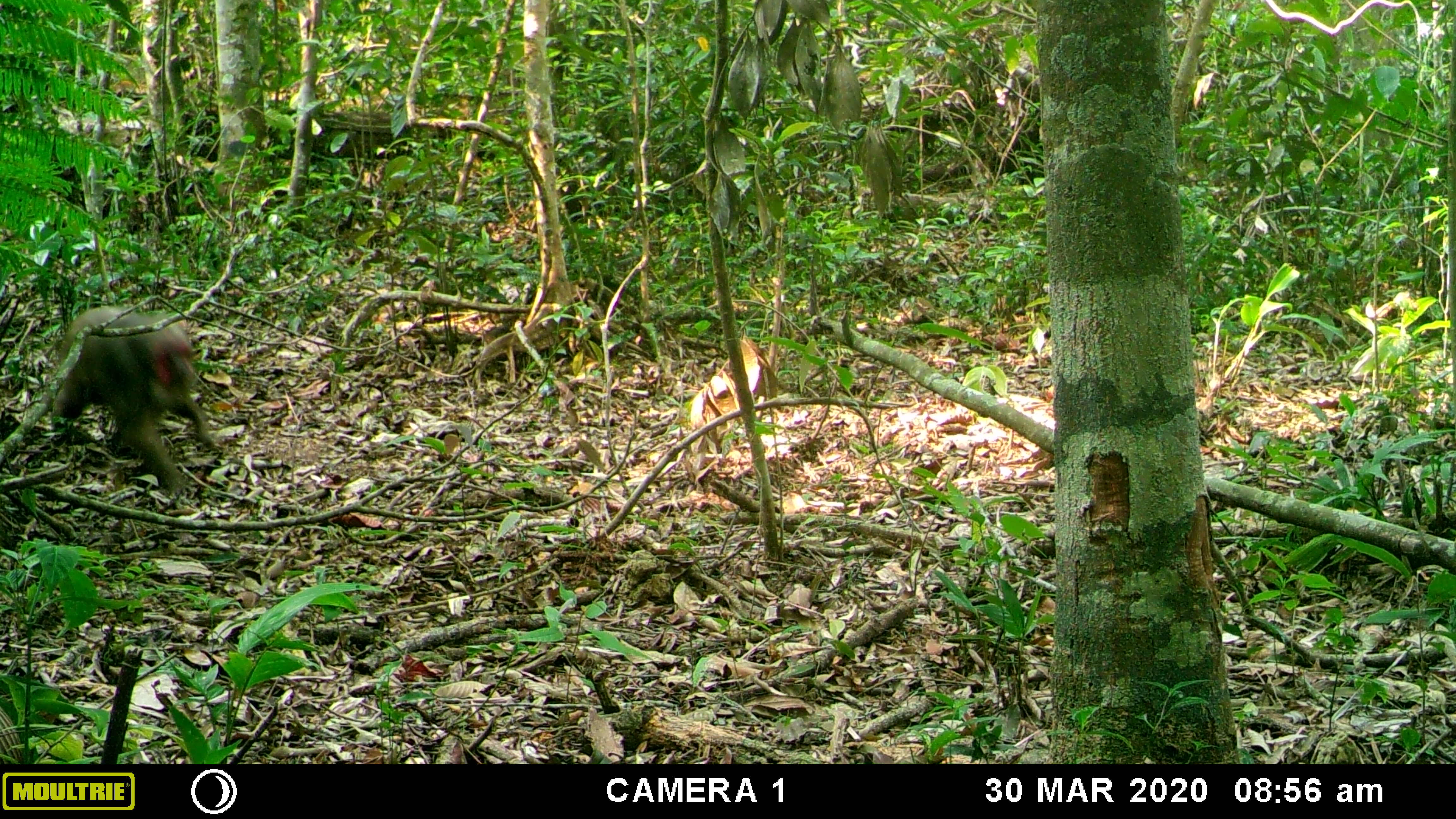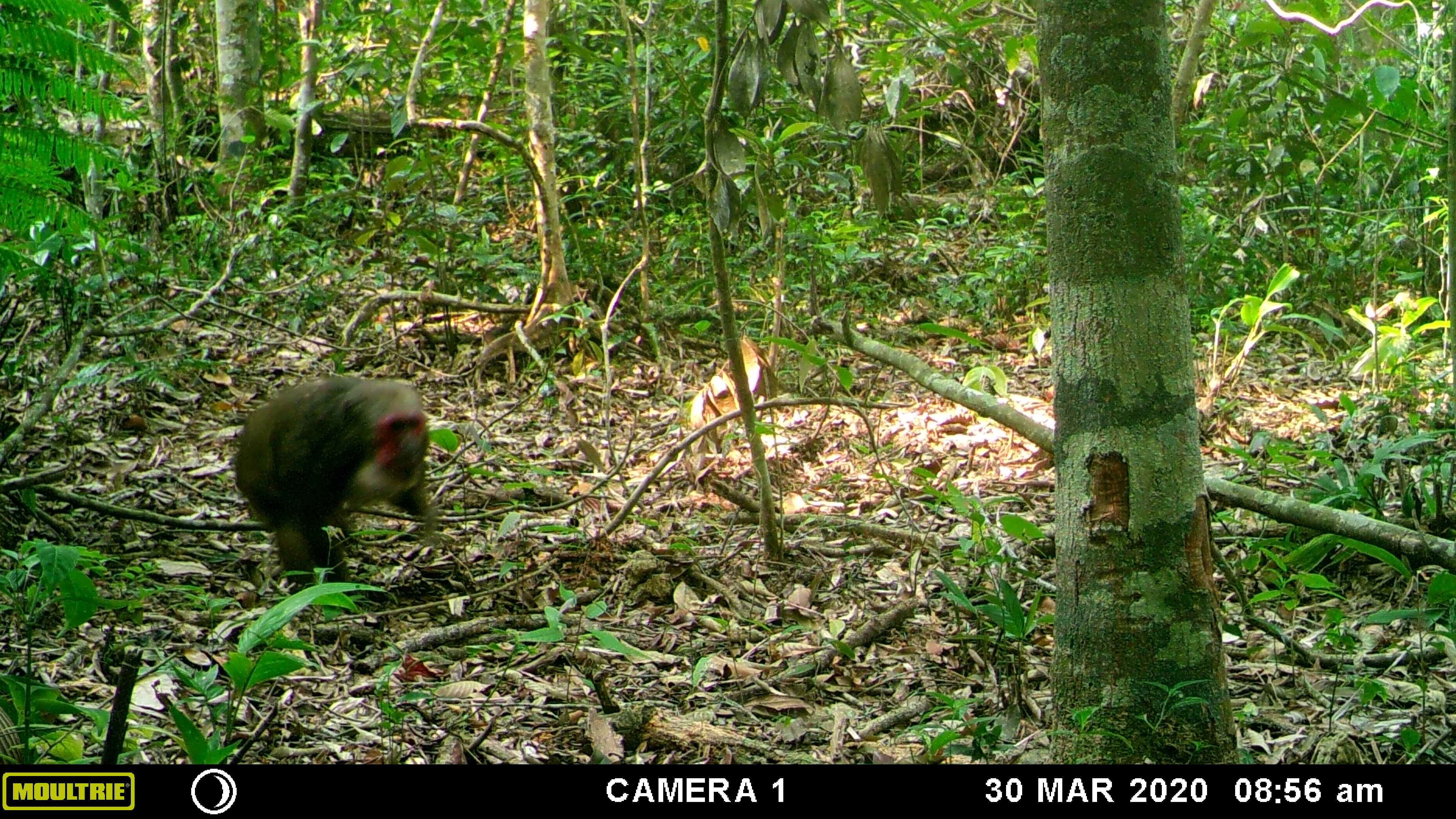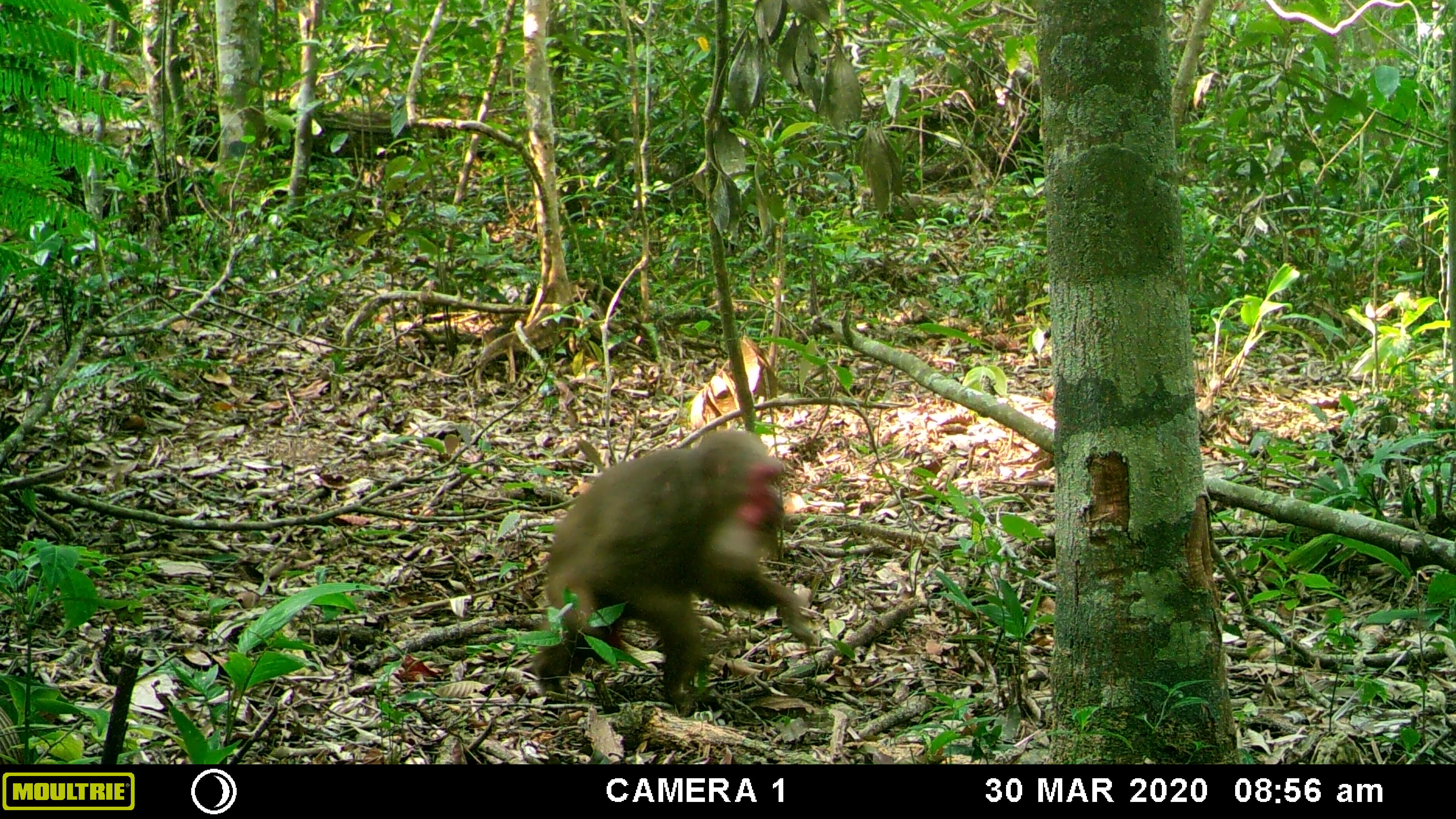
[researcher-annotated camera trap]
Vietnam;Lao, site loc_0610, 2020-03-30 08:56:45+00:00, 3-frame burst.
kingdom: Animalia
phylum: Chordata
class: Mammalia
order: Primates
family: Cercopithecidae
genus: Macaca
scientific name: Macaca arctoides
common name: stump-tailed macaque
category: stump tailed macaque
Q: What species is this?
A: Stump tailed macaque (stump-tailed macaque) (Macaca arctoides).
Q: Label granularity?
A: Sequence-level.